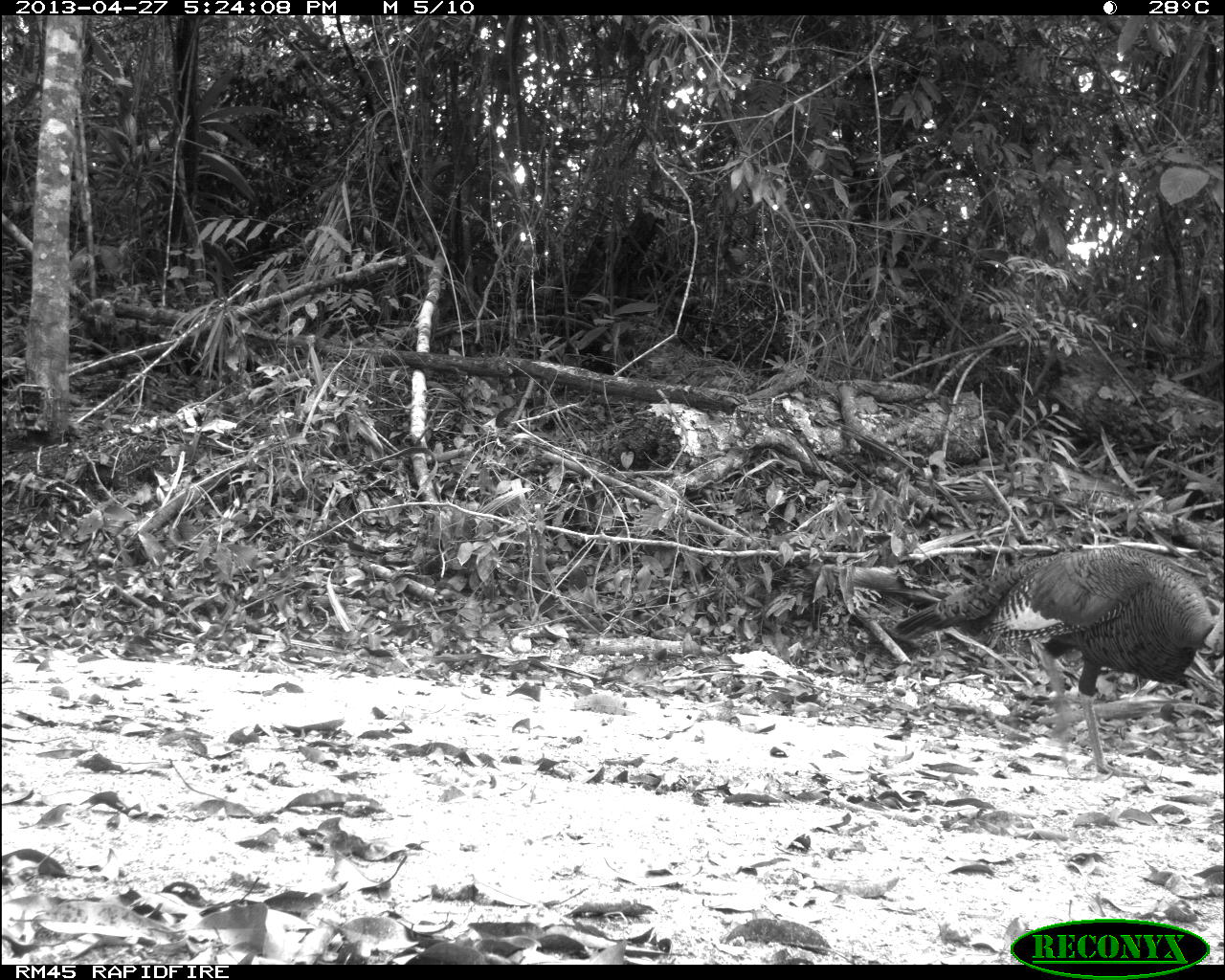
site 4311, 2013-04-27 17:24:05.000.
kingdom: Animalia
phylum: Chordata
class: Aves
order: Galliformes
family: Phasianidae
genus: Meleagris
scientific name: Meleagris ocellata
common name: ocellated turkey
Meleagris ocellata (ocellated turkey), count 1, sex male.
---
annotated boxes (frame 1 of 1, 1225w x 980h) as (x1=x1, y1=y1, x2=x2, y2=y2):
meleagris ocellata: (x1=888, y1=540, x2=1220, y2=786)